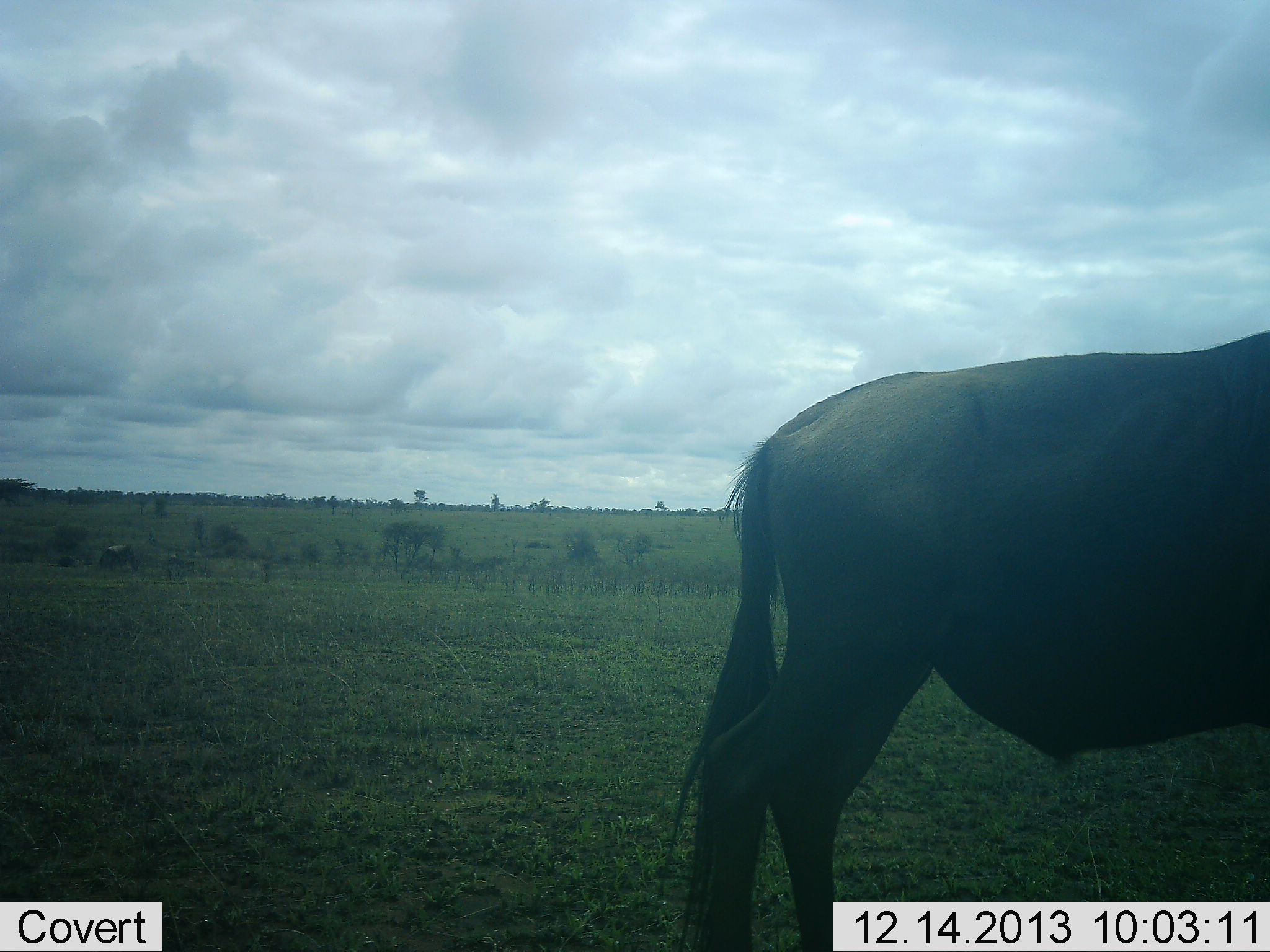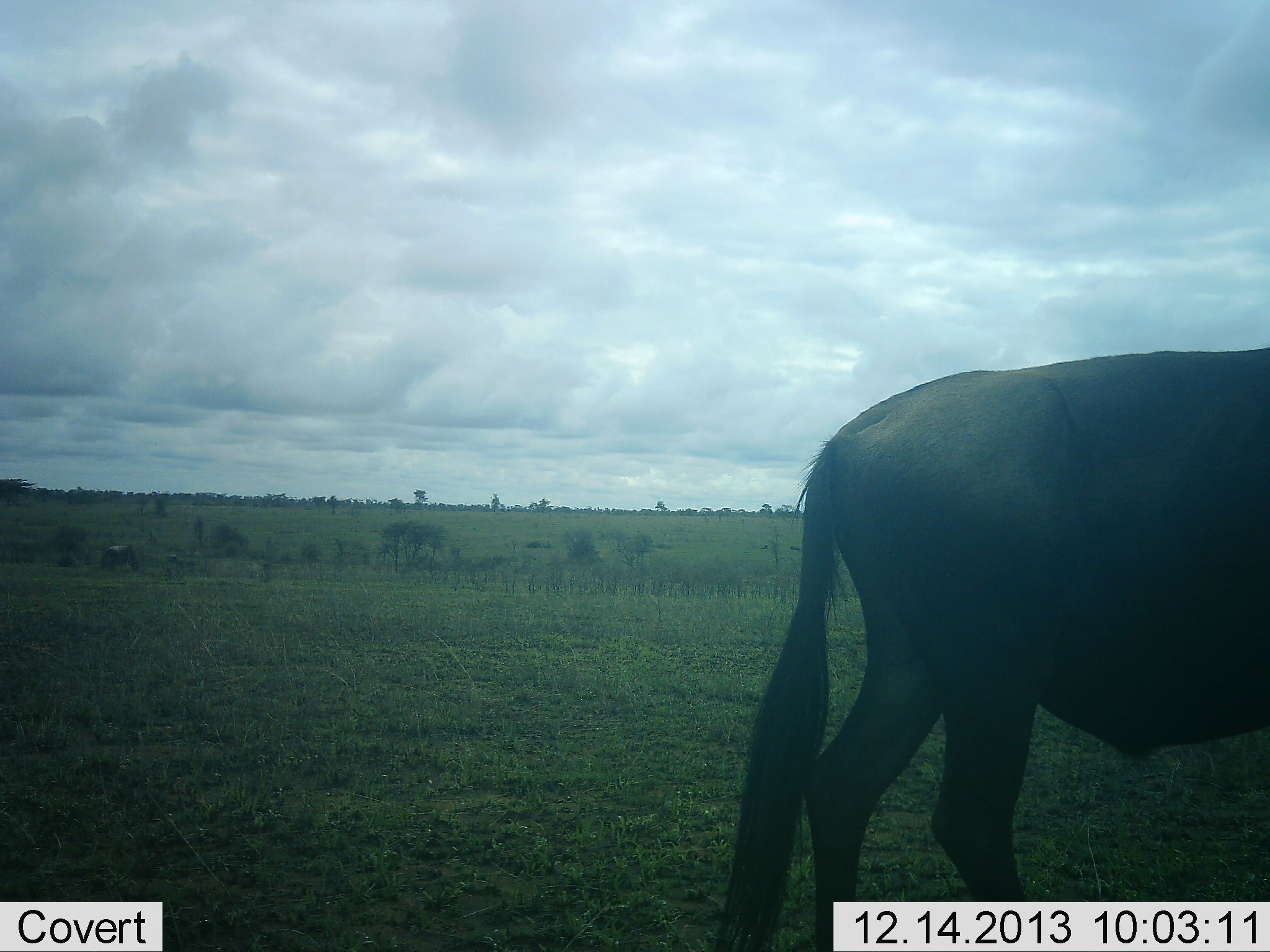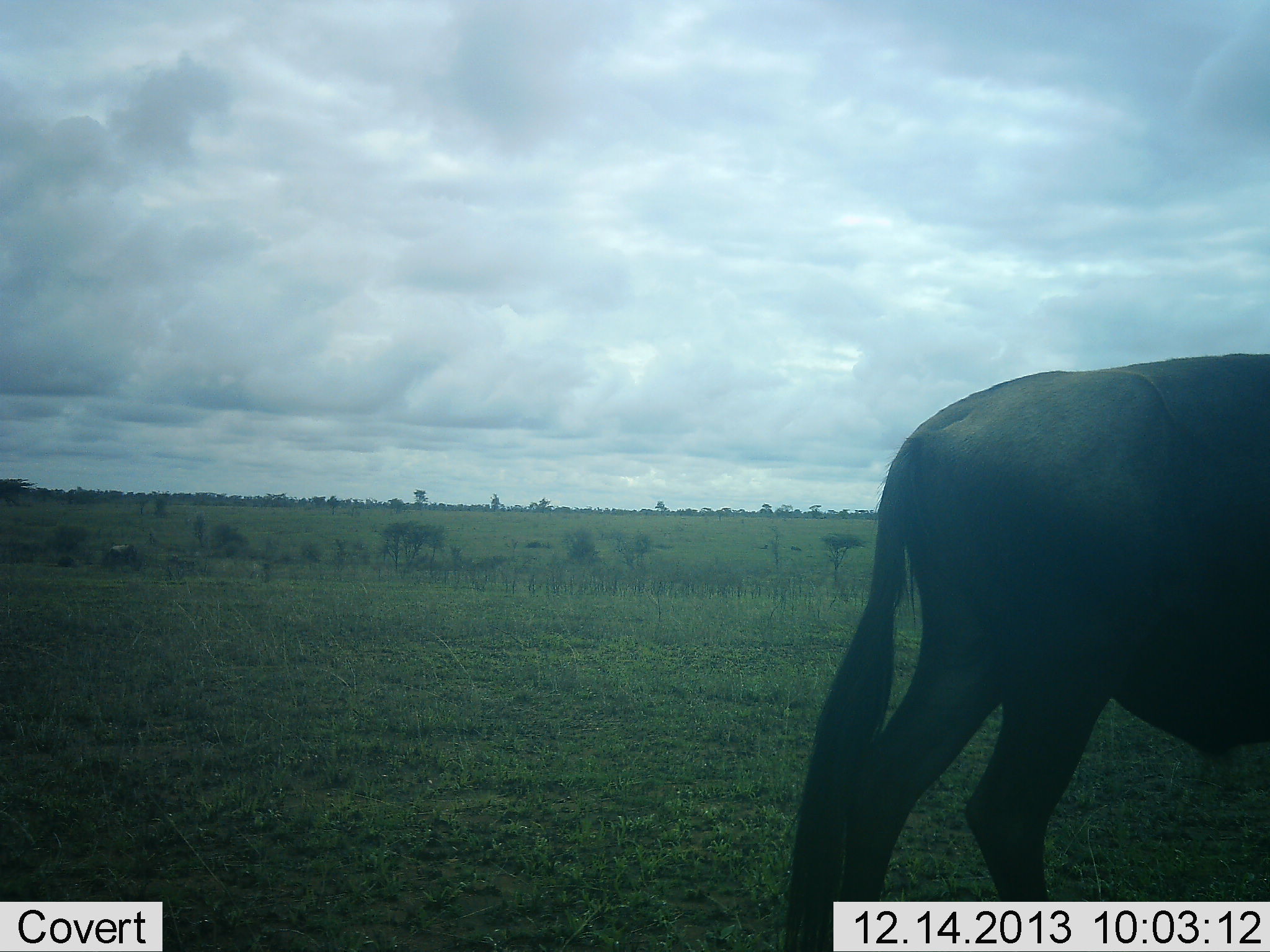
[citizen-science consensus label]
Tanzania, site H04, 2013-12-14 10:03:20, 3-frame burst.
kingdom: Animalia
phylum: Chordata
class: Mammalia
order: Artiodactyla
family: Bovidae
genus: Connochaetes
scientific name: Connochaetes taurinus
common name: blue wildebeest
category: wildebeest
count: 1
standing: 44%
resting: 3%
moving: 61%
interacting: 0%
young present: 0%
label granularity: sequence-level